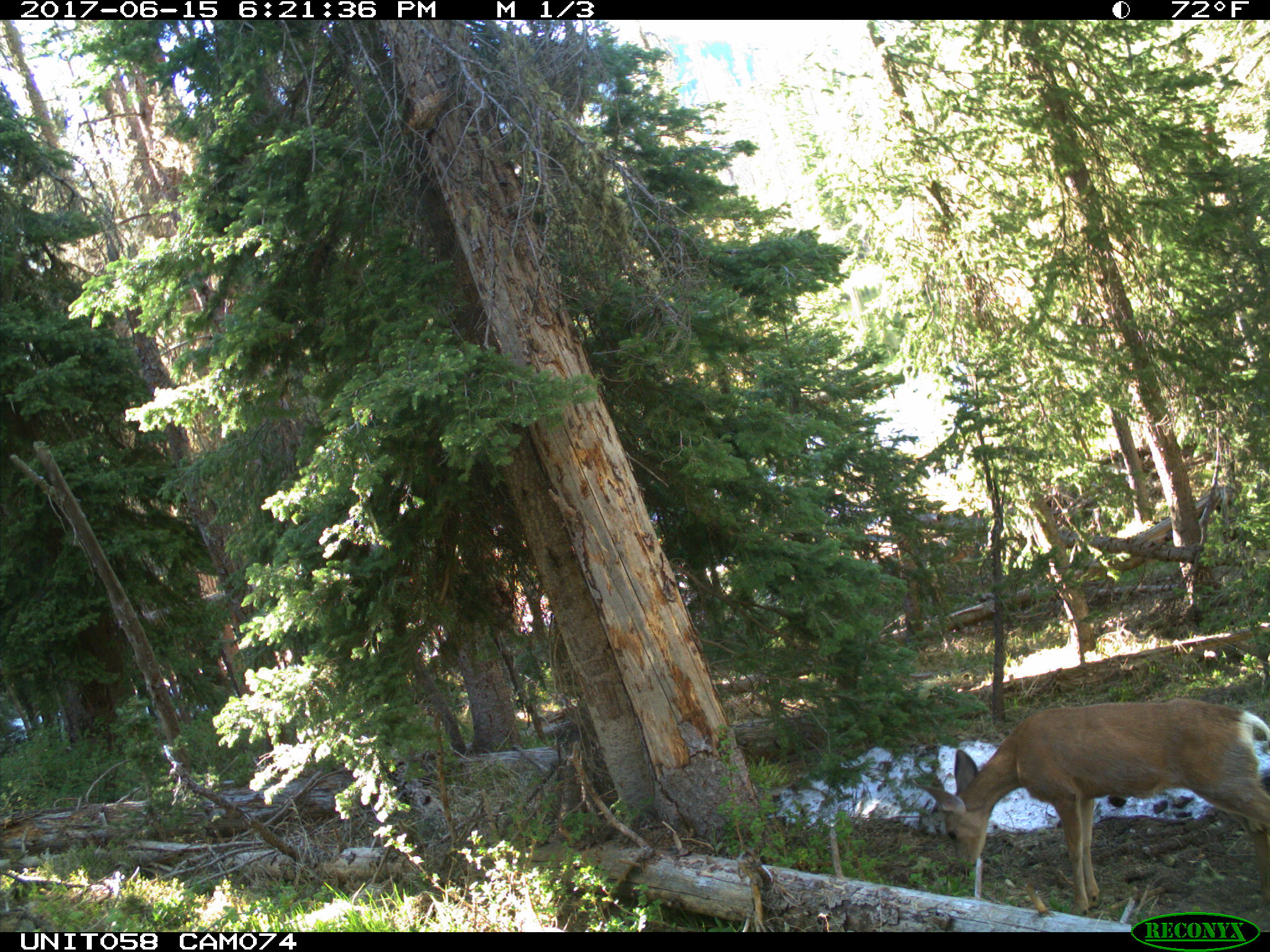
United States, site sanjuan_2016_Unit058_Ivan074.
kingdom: Animalia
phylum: Chordata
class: Mammalia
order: Artiodactyla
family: Cervidae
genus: Odocoileus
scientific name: Odocoileus hemionus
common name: mule deer